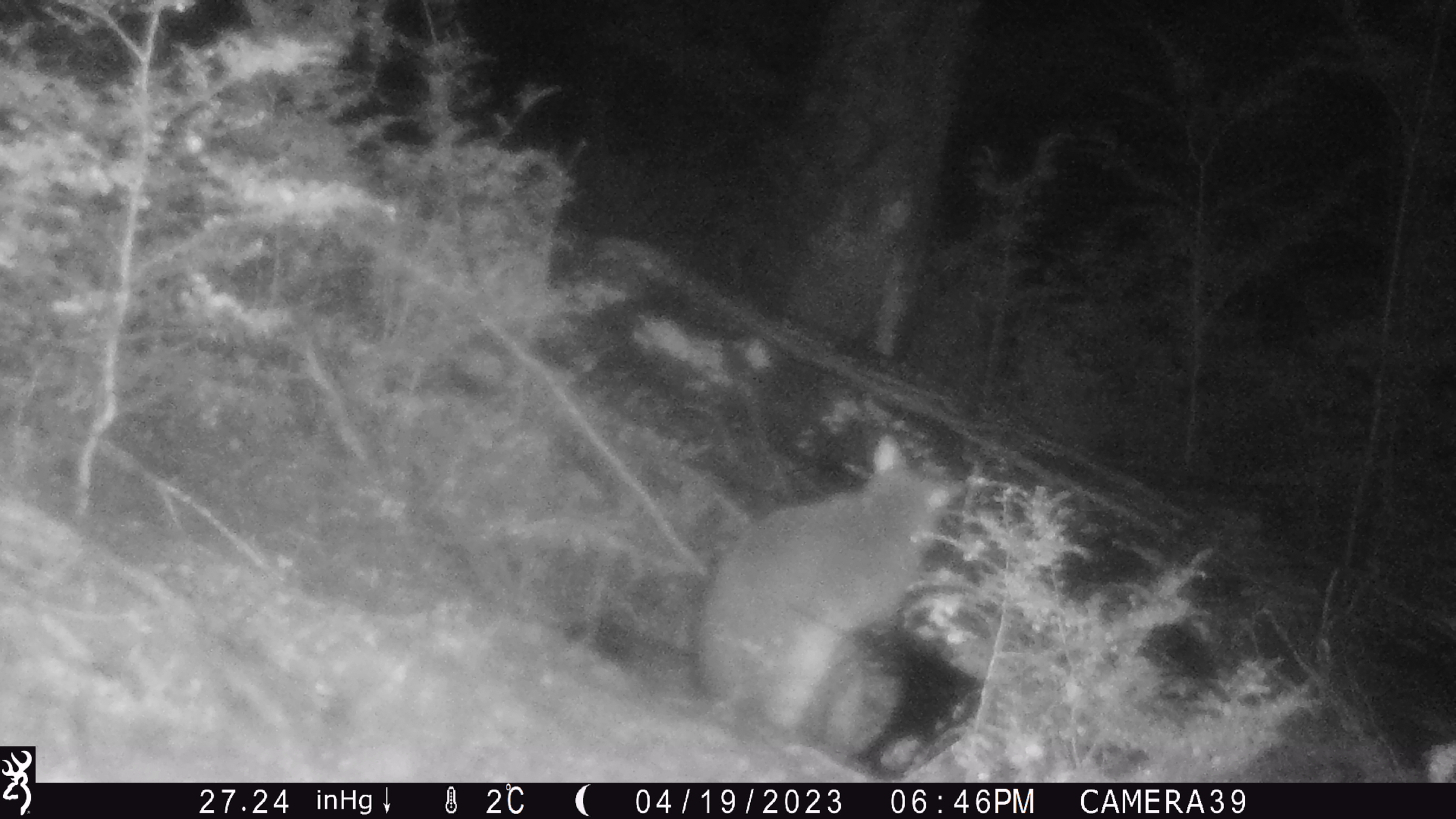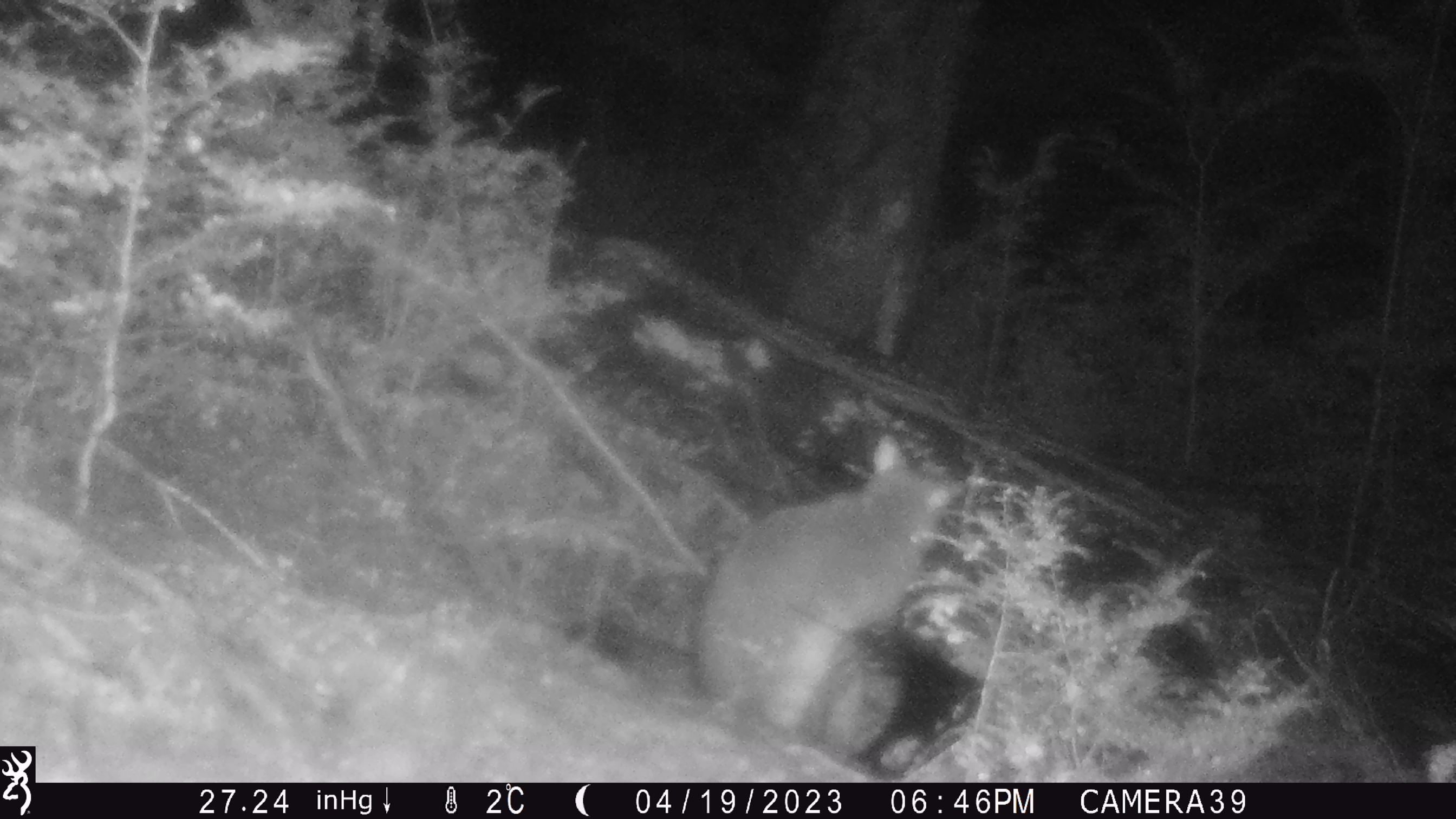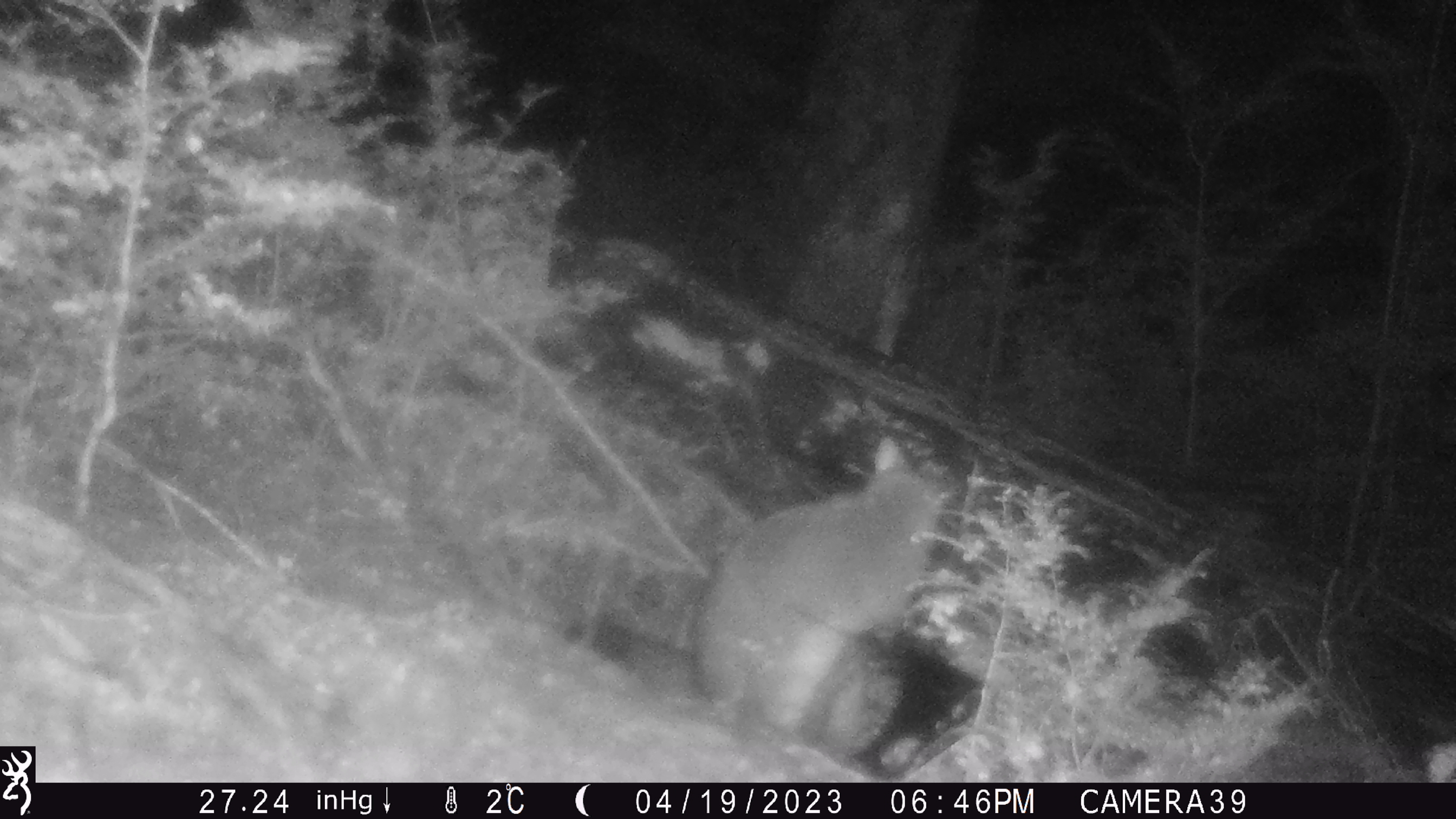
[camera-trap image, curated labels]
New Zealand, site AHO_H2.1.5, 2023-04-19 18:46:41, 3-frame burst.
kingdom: Animalia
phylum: Chordata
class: Mammalia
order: Diprotodontia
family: Phalangeridae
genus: Trichosurus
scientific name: Trichosurus vulpecula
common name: common brushtail possum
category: possum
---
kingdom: Animalia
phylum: Chordata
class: Mammalia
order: Carnivora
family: Mustelidae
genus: Mustela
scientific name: Mustela erminea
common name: stoat